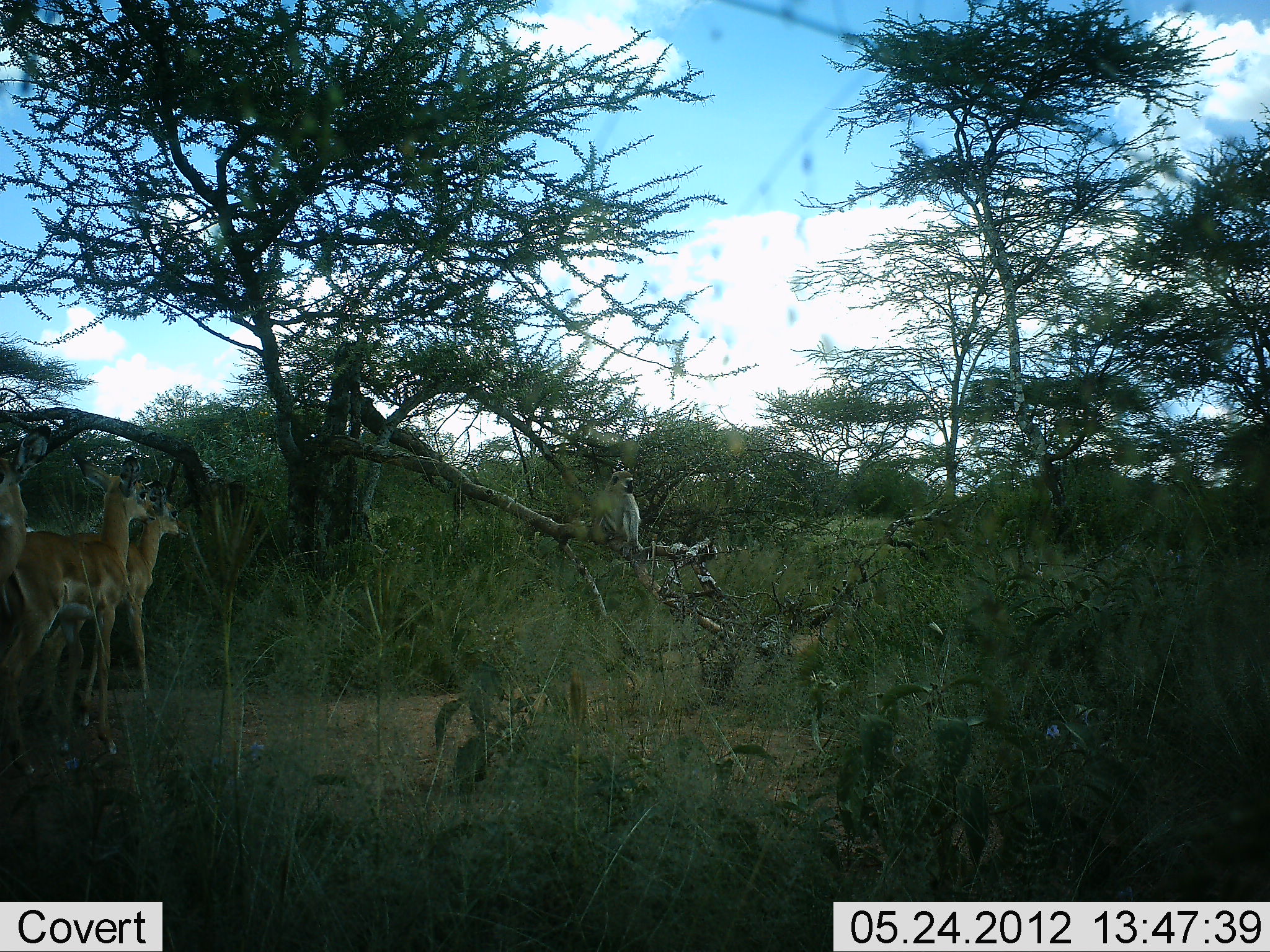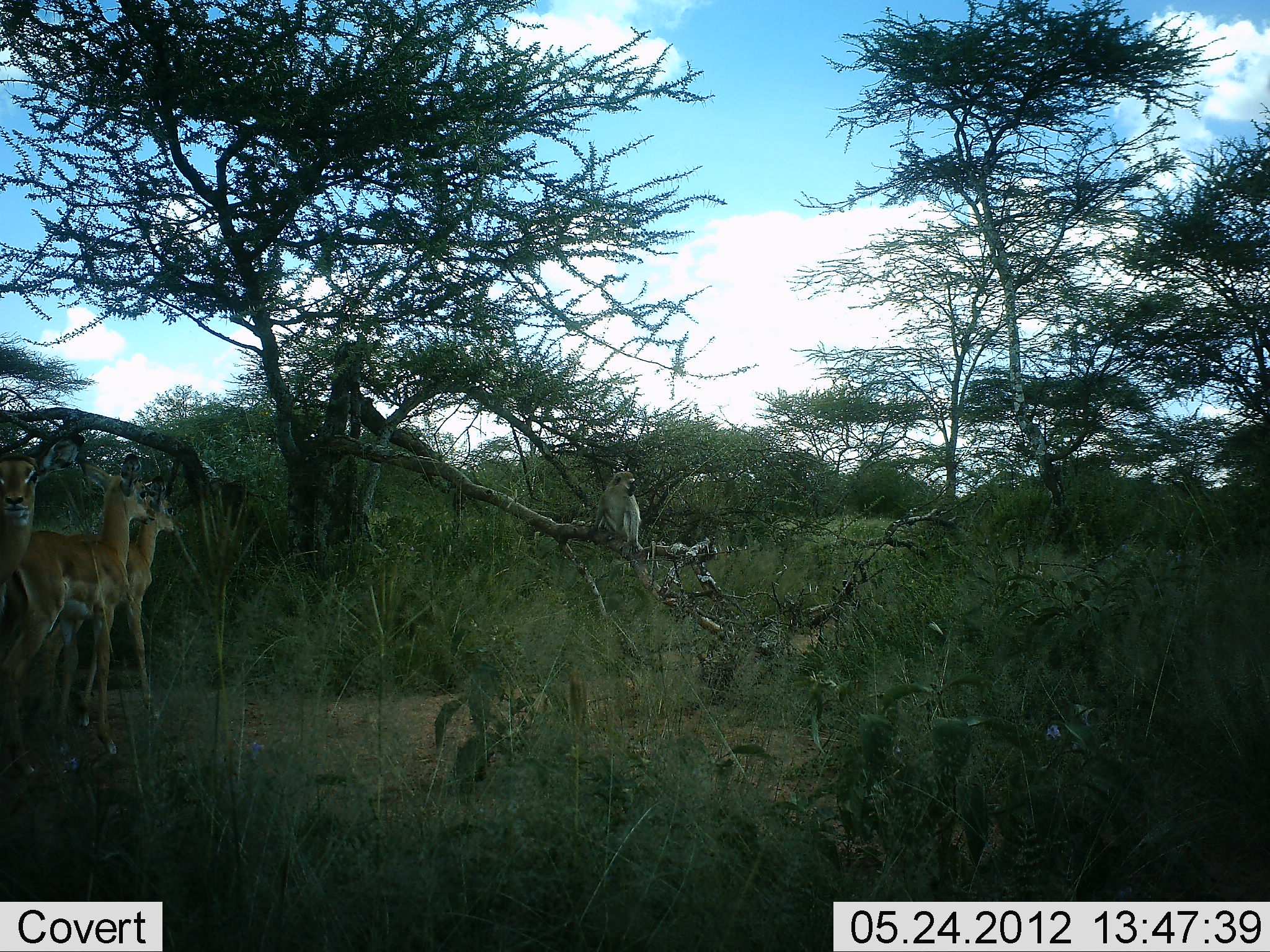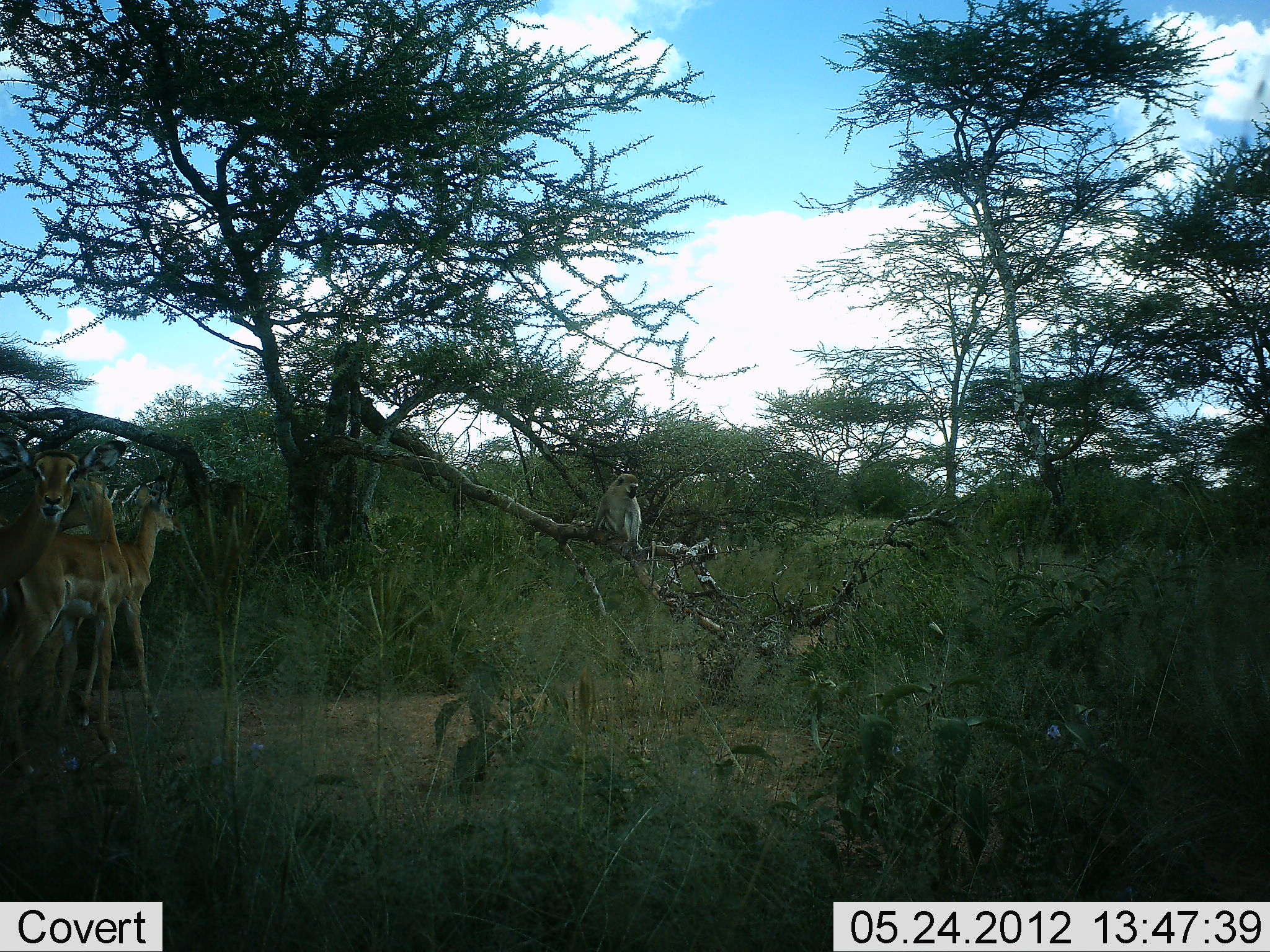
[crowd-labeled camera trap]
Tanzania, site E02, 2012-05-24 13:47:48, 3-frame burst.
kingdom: Animalia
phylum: Chordata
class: Mammalia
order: Artiodactyla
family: Bovidae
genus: Aepyceros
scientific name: Aepyceros melampus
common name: impala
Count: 3.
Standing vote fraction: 100%.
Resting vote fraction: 0%.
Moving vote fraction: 0%.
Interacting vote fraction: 10%.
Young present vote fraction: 0%.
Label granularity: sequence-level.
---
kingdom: Animalia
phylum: Chordata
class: Mammalia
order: Primates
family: Cercopithecidae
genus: Chlorocebus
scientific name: Chlorocebus pygerythrus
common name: vervet monkey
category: monkeyvervet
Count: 1.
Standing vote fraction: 38%.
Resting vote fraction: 62%.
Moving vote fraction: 0%.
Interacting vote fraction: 8%.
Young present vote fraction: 0%.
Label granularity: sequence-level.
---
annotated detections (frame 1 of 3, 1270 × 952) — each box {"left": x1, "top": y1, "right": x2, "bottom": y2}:
animal: {"left": 3, "top": 454, "right": 161, "bottom": 780}; {"left": 38, "top": 480, "right": 193, "bottom": 720}; {"left": 0, "top": 431, "right": 51, "bottom": 589}; {"left": 584, "top": 468, "right": 646, "bottom": 557}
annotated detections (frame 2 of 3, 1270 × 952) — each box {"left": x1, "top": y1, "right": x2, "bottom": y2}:
animal: {"left": 1, "top": 454, "right": 158, "bottom": 760}; {"left": 36, "top": 475, "right": 188, "bottom": 731}; {"left": 1, "top": 432, "right": 83, "bottom": 584}; {"left": 581, "top": 469, "right": 643, "bottom": 554}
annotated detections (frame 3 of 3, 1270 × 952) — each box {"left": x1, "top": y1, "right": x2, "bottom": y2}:
animal: {"left": 1, "top": 440, "right": 133, "bottom": 778}; {"left": 38, "top": 477, "right": 187, "bottom": 726}; {"left": 0, "top": 431, "right": 128, "bottom": 590}; {"left": 584, "top": 473, "right": 643, "bottom": 554}